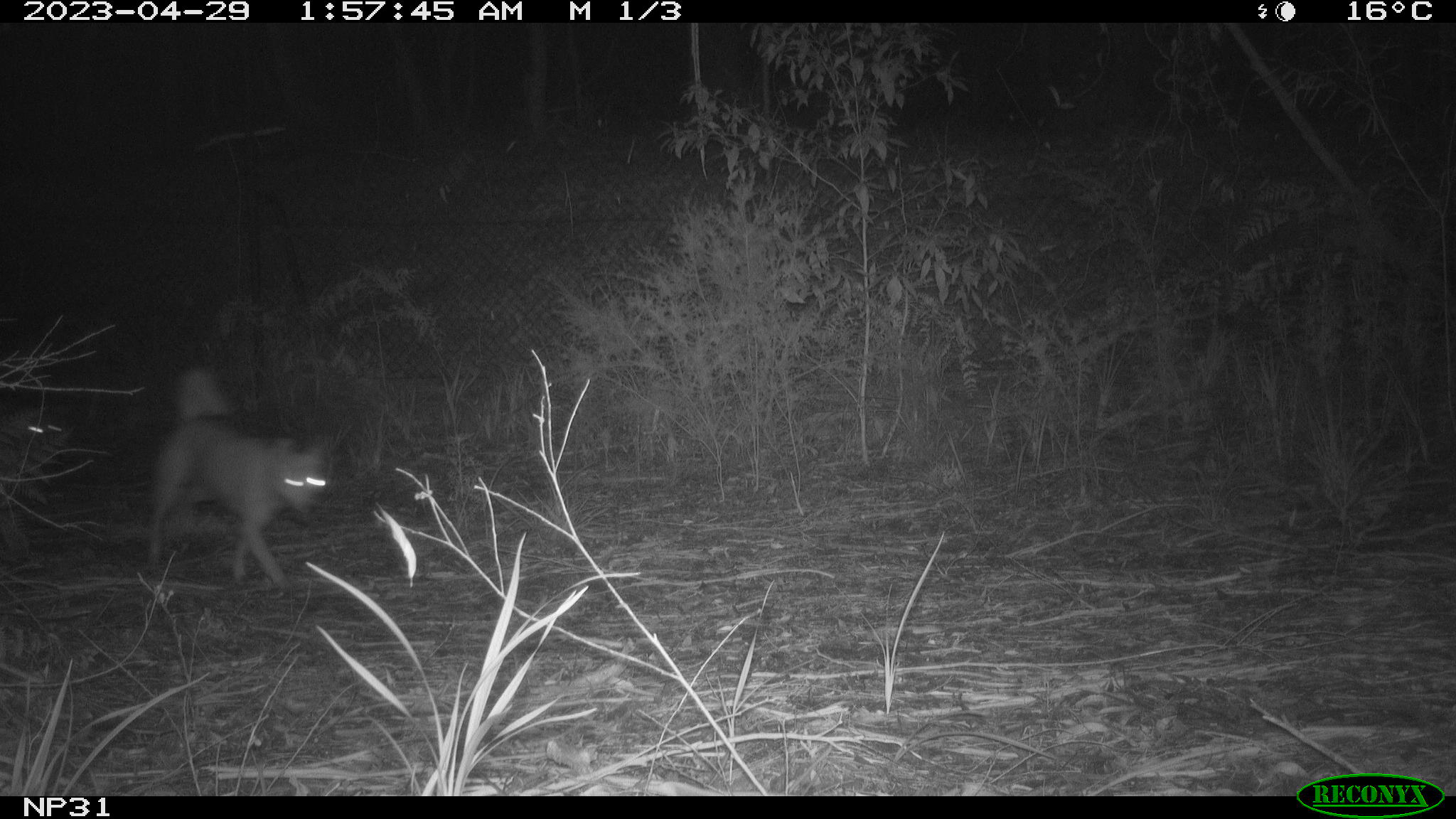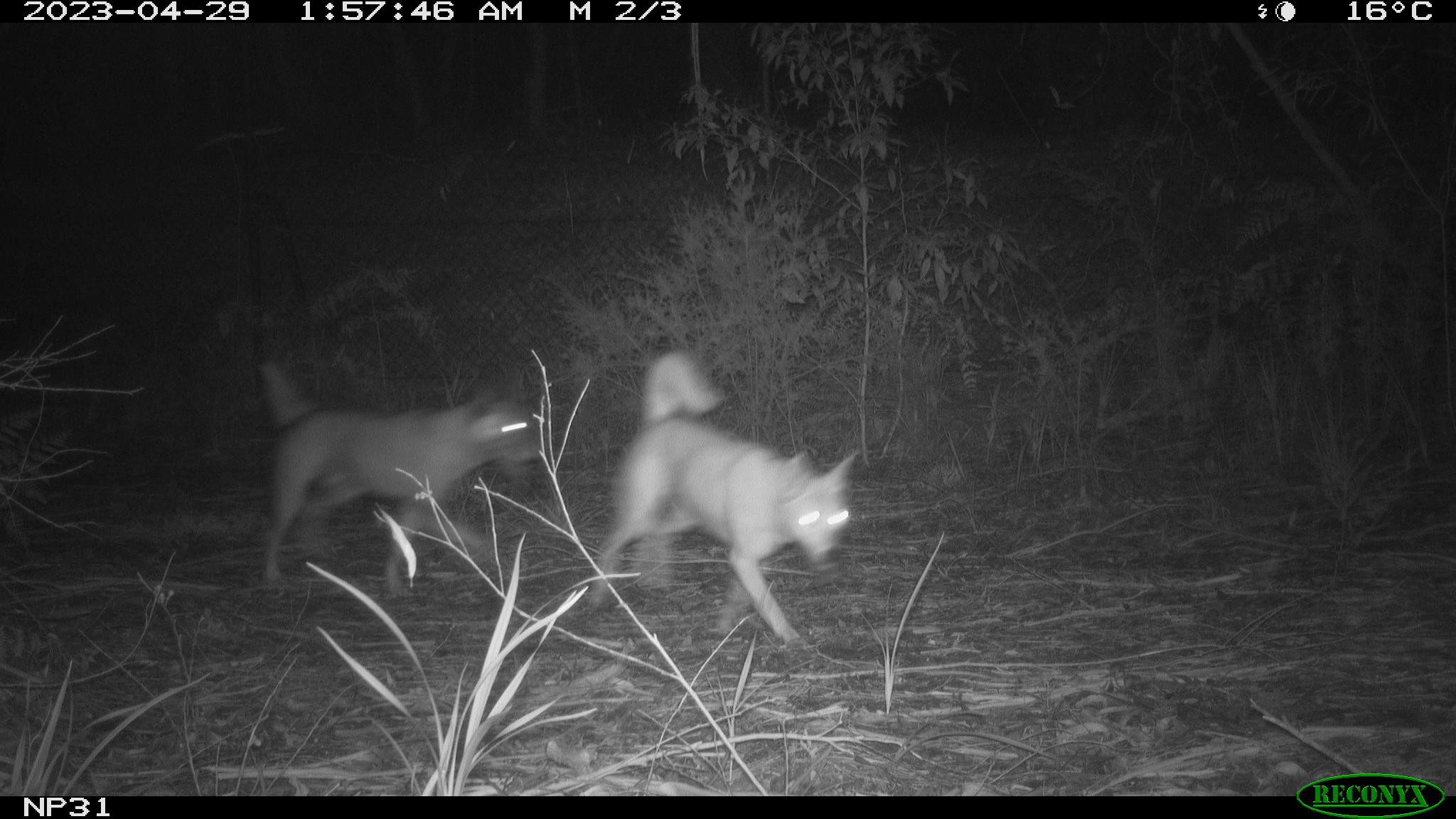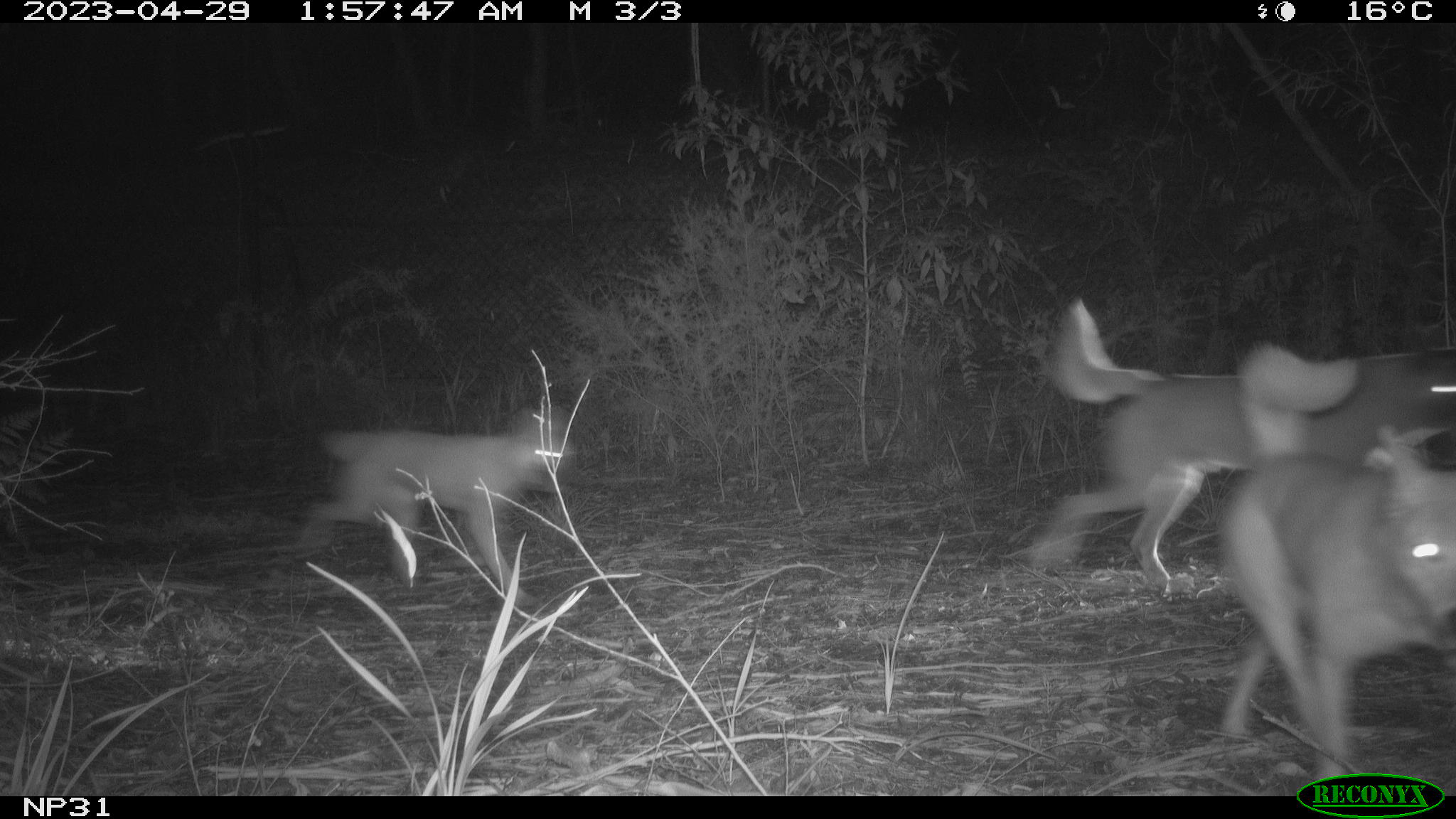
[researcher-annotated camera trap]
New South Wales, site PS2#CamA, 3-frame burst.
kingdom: Animalia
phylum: Chordata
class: Mammalia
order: Carnivora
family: Canidae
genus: Canis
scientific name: Canis familiaris dingo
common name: dingo